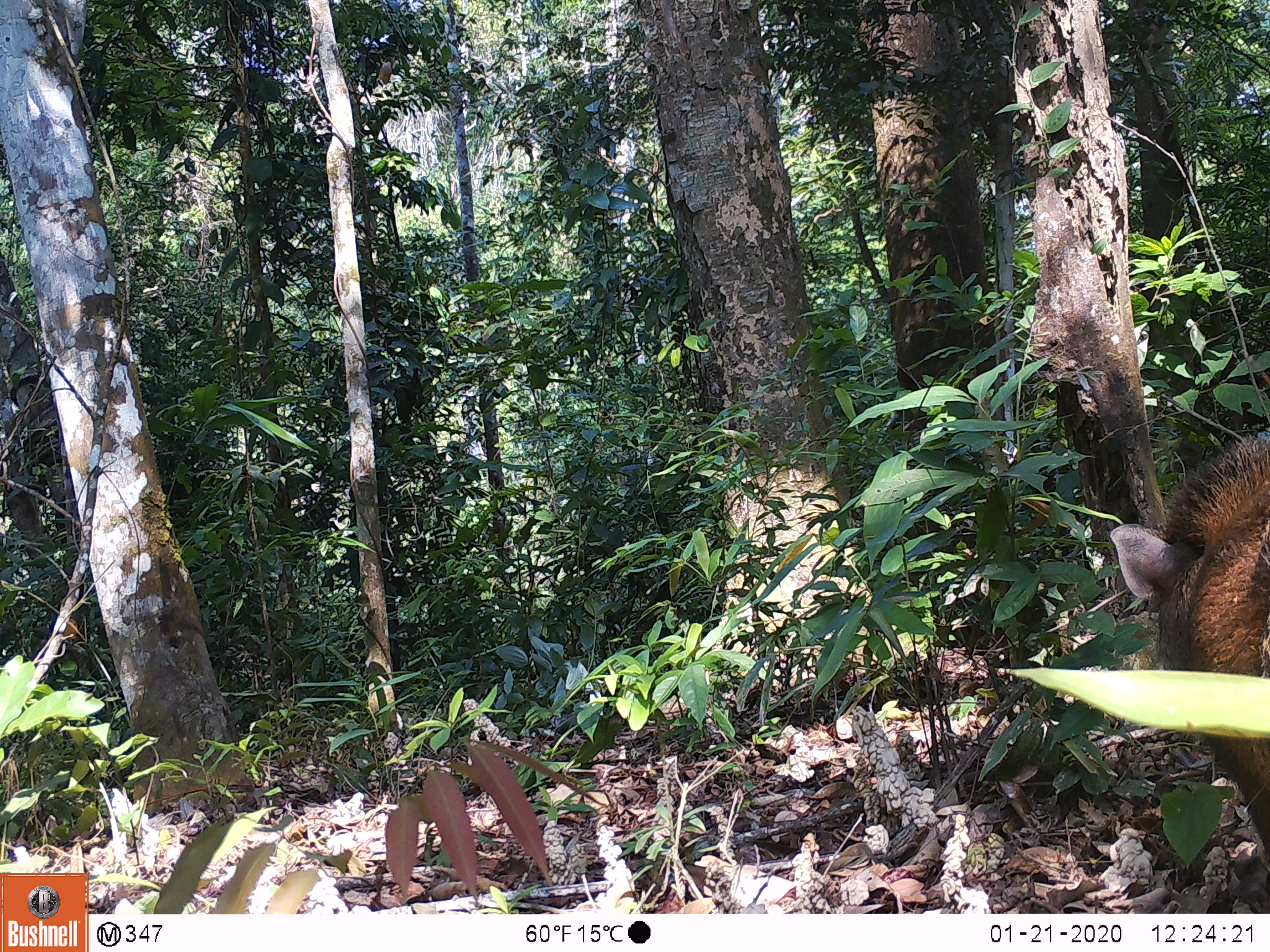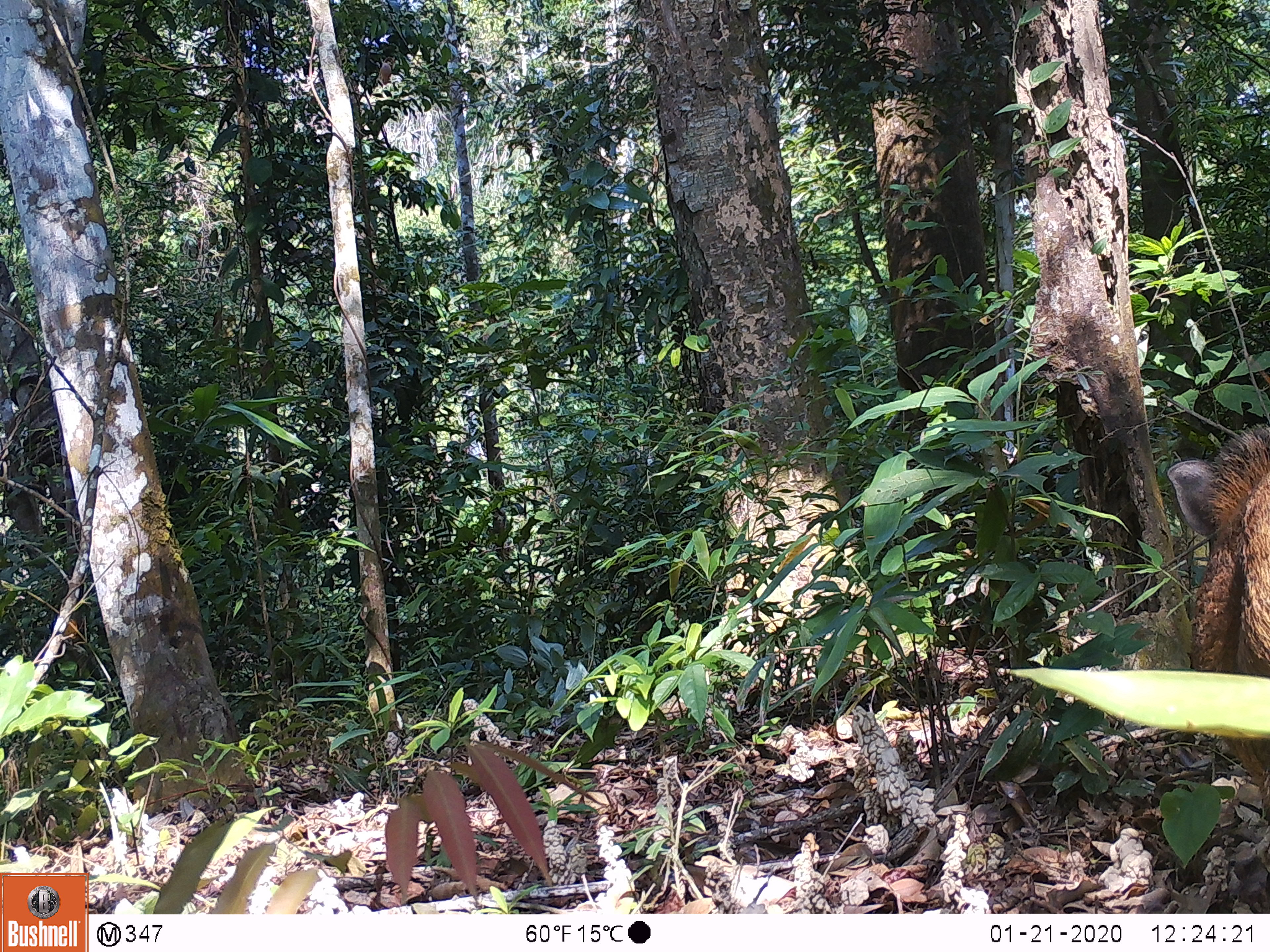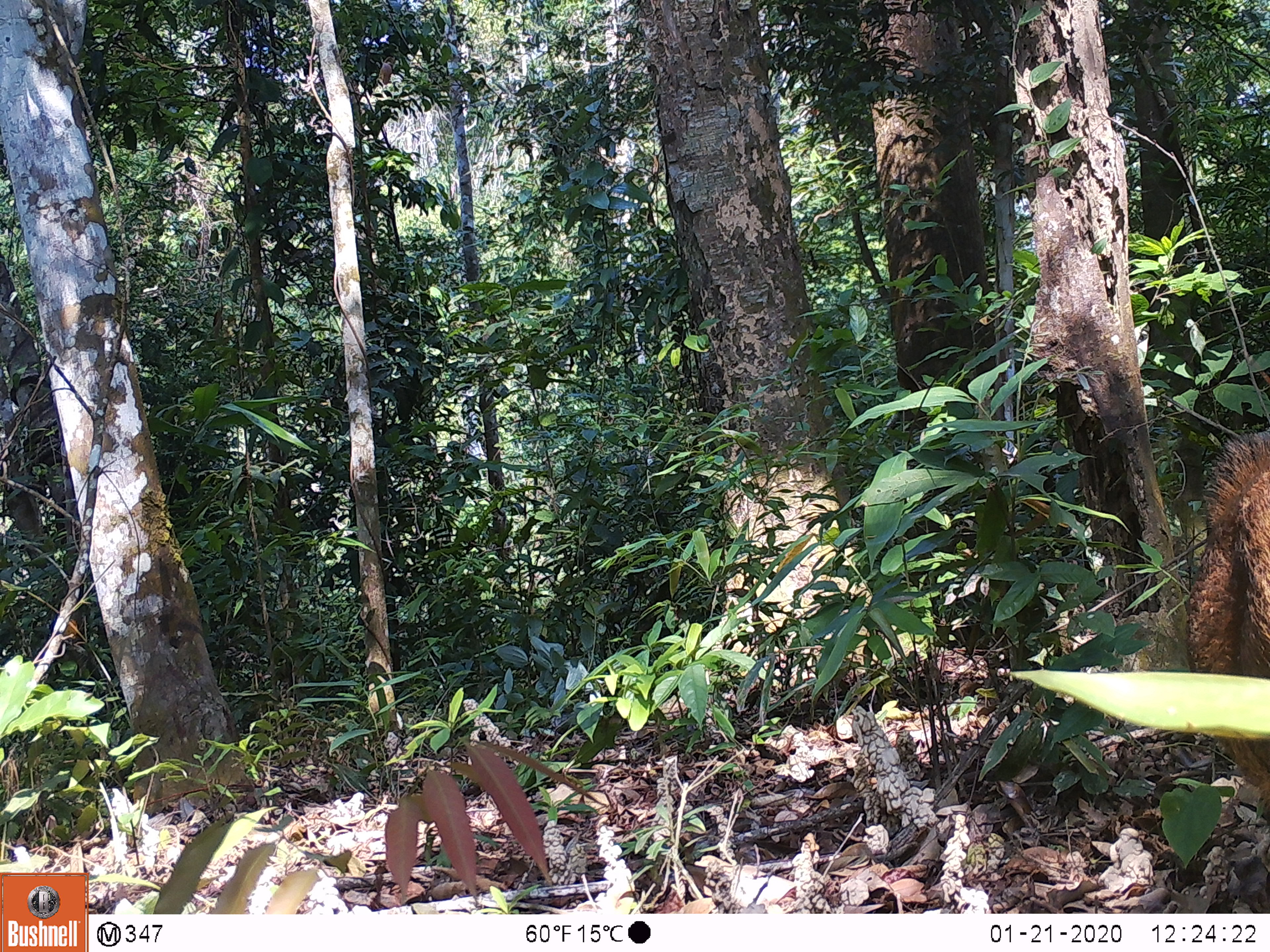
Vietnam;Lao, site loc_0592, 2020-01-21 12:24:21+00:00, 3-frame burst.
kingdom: Animalia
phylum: Chordata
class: Mammalia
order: Artiodactyla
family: Suidae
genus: Sus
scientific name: Sus scrofa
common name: eurasian wild pig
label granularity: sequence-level